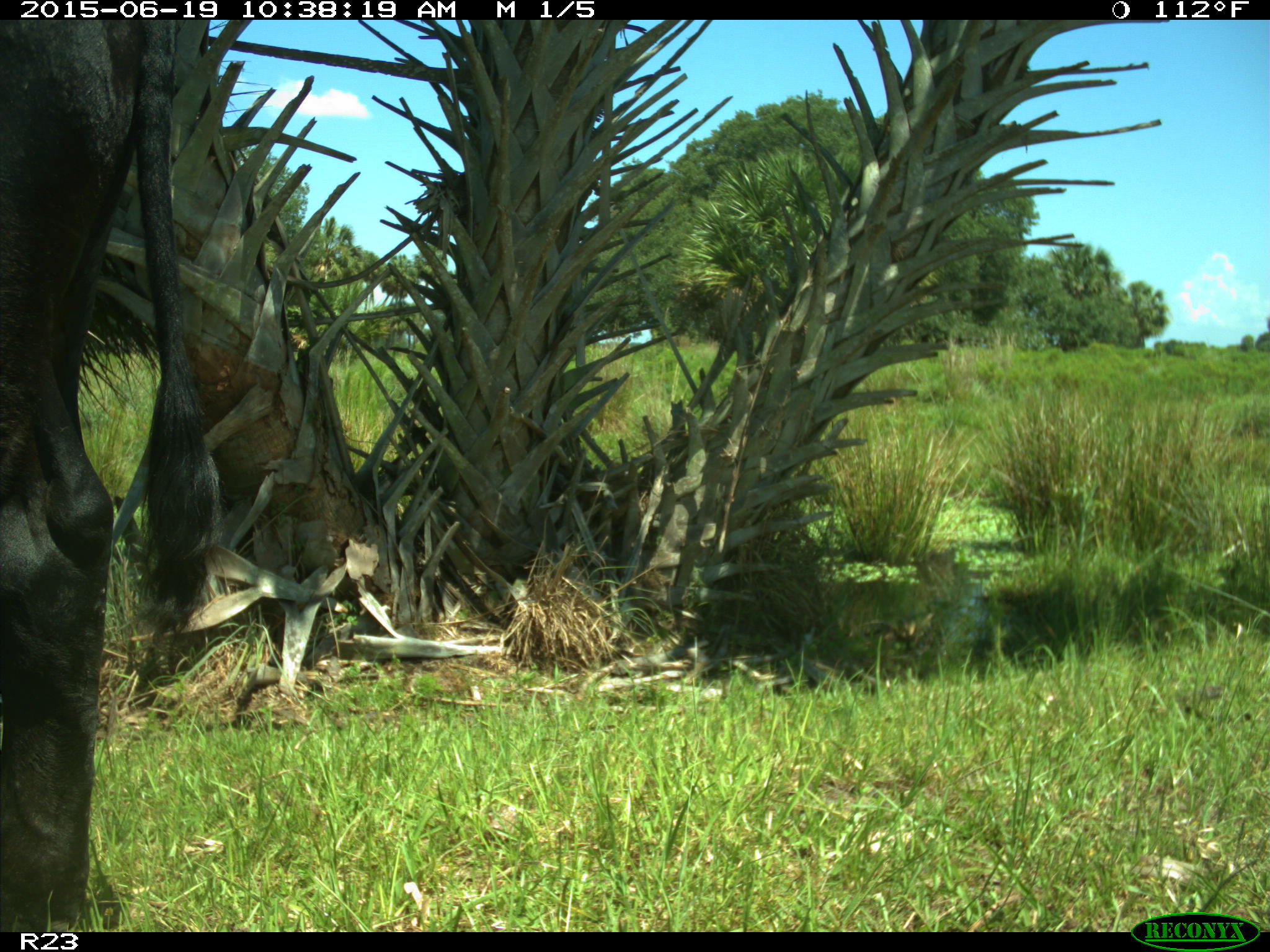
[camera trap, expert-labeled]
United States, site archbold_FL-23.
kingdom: Animalia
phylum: Chordata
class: Mammalia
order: Artiodactyla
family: Bovidae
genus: Bos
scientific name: Bos taurus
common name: domestic cow